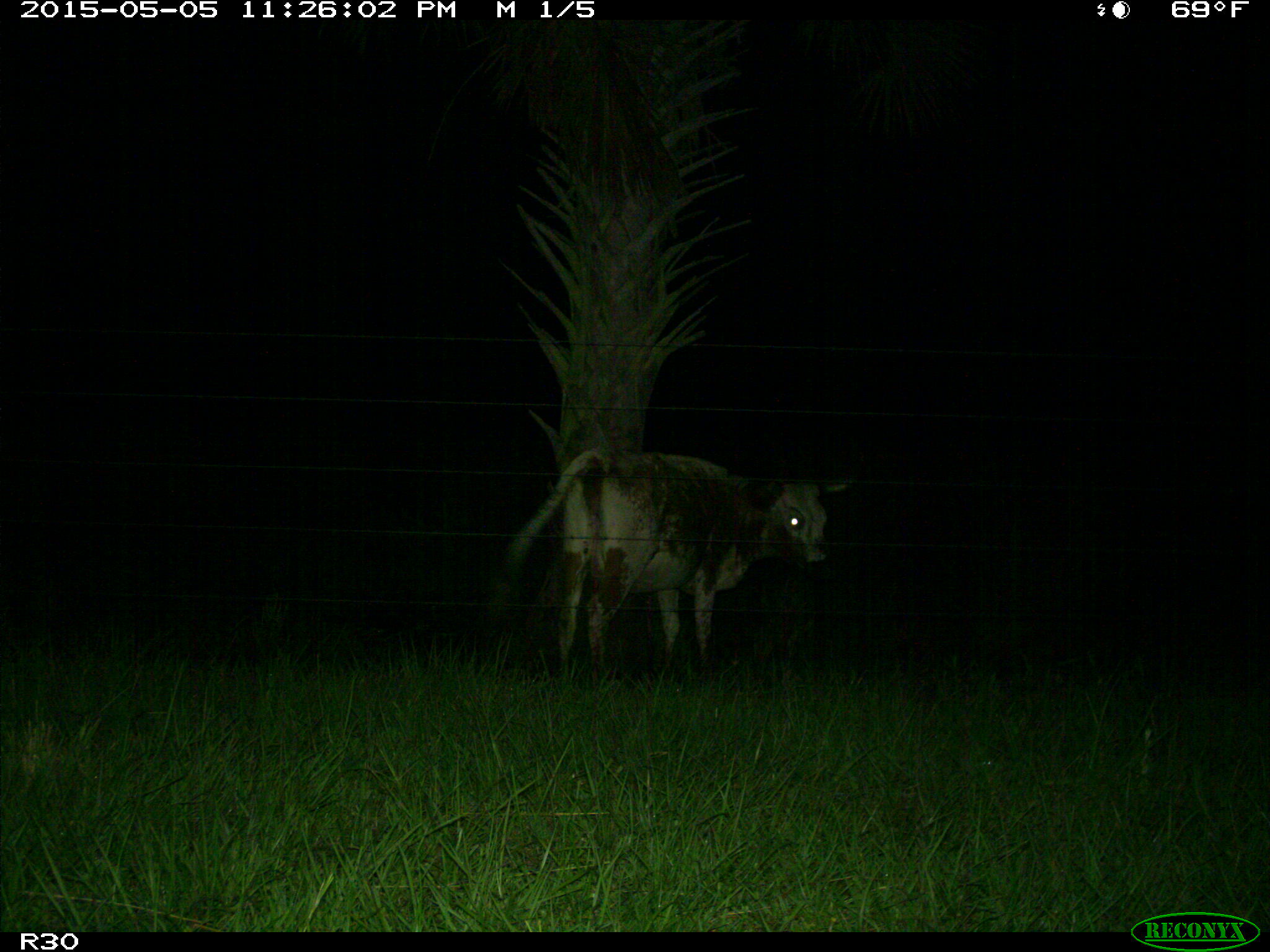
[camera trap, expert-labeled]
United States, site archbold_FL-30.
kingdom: Animalia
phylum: Chordata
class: Mammalia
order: Artiodactyla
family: Bovidae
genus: Bos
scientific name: Bos taurus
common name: domestic cow